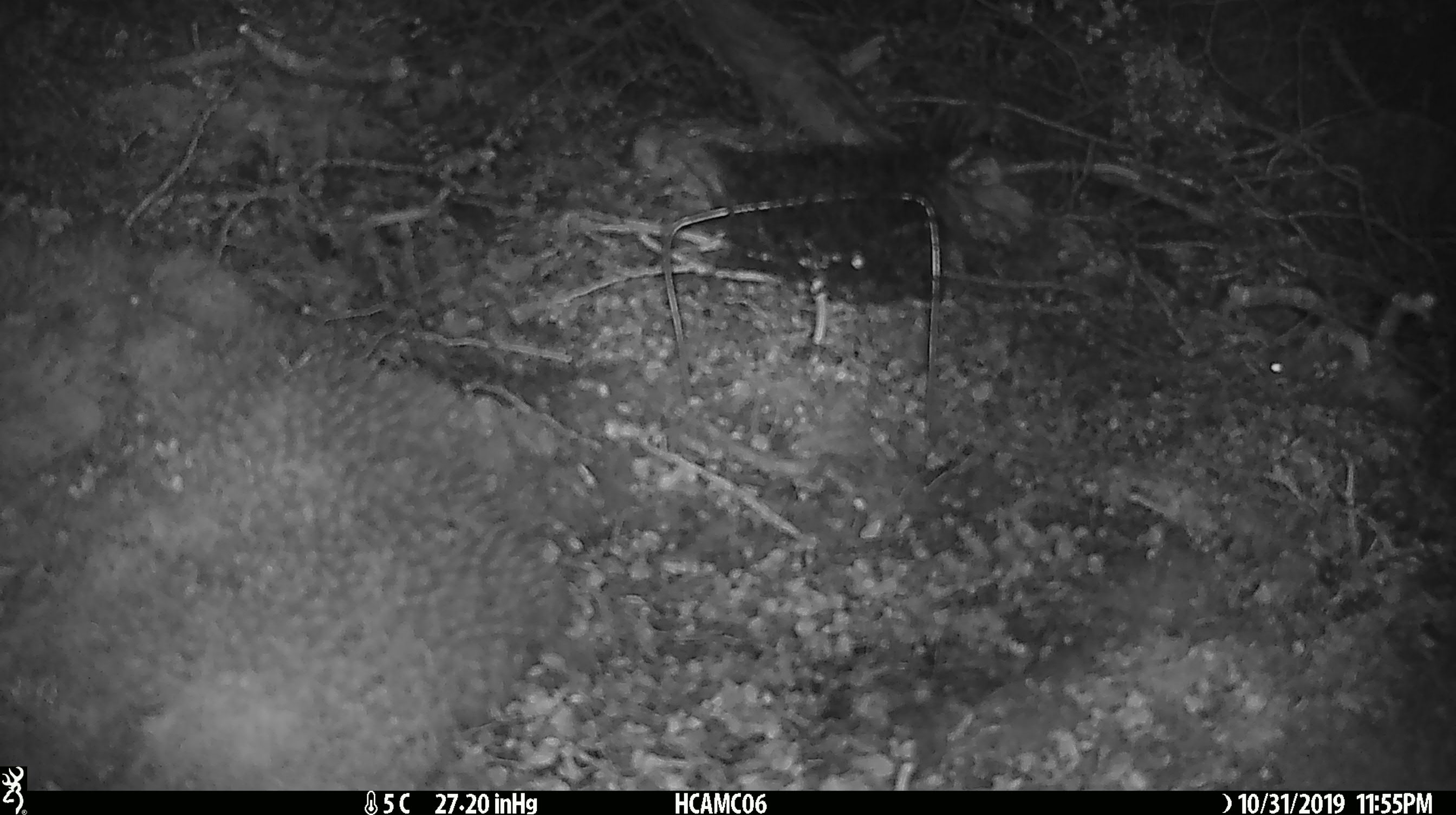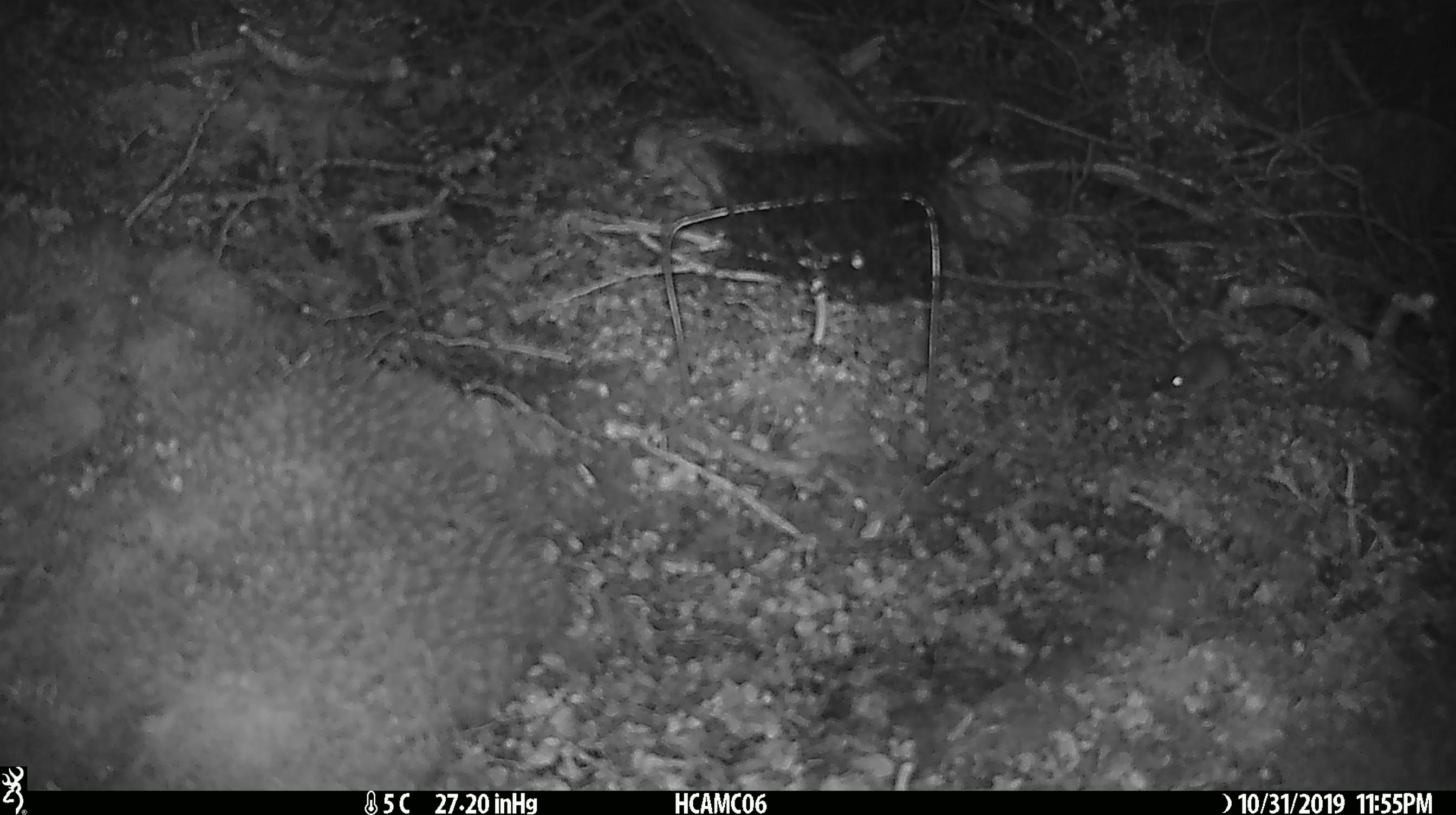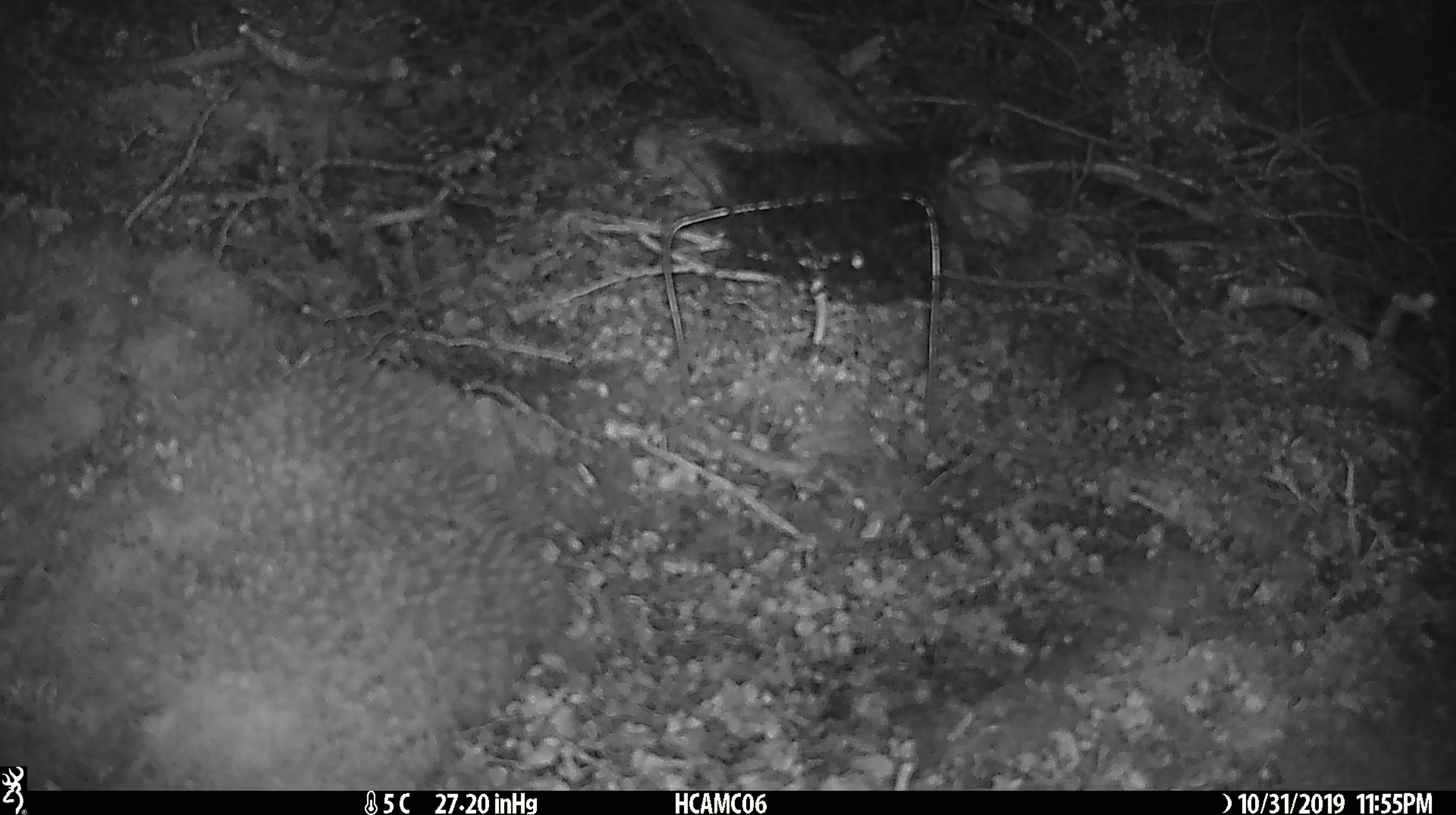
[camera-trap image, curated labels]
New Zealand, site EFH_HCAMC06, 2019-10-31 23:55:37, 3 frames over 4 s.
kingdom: Animalia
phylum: Chordata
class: Mammalia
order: Rodentia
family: Muridae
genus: Mus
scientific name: Mus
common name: mouse